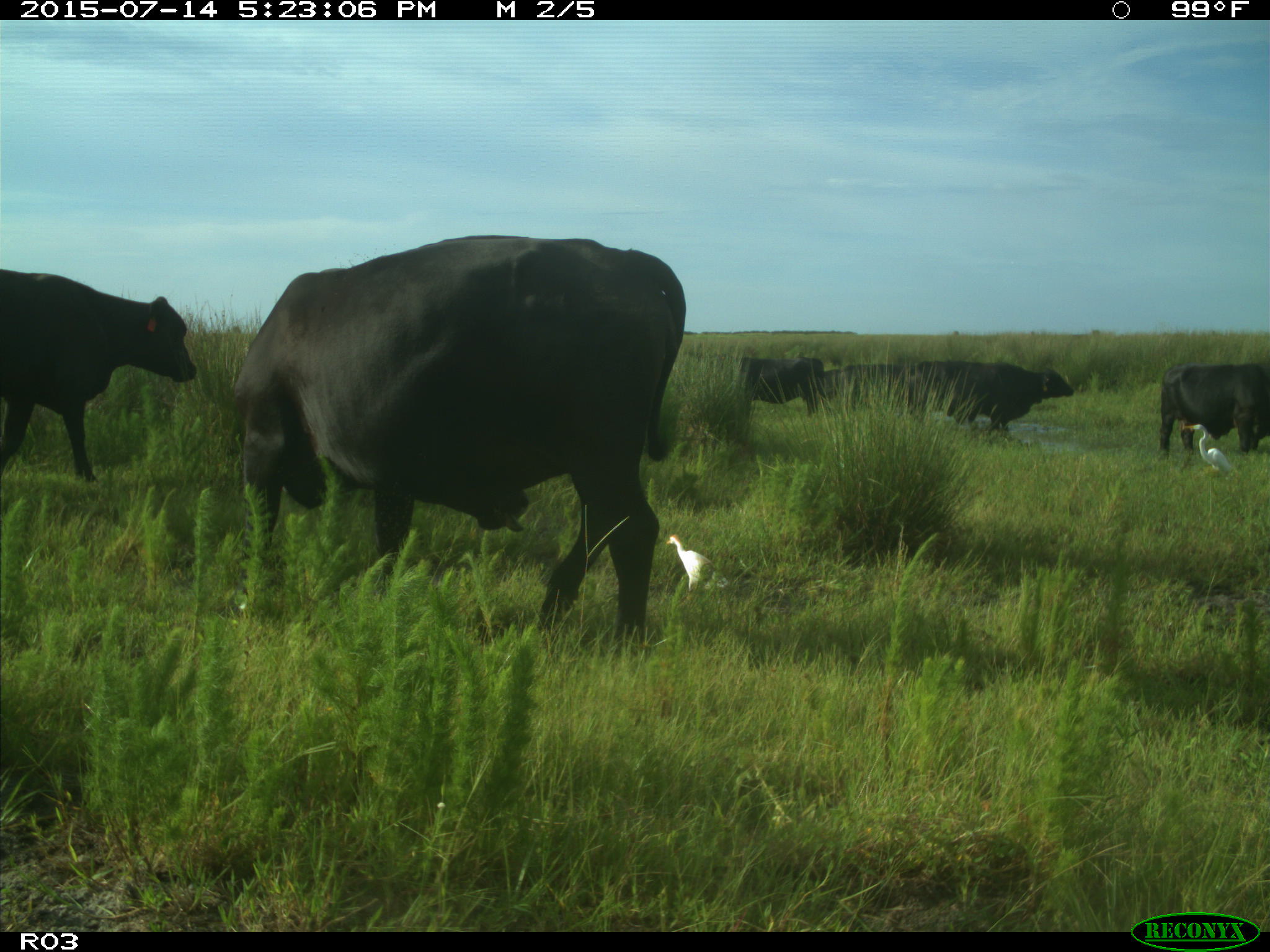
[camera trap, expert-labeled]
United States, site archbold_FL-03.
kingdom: Animalia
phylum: Chordata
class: Mammalia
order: Artiodactyla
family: Bovidae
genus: Bos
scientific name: Bos taurus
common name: domestic cow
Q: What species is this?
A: Bos taurus (domestic cow).